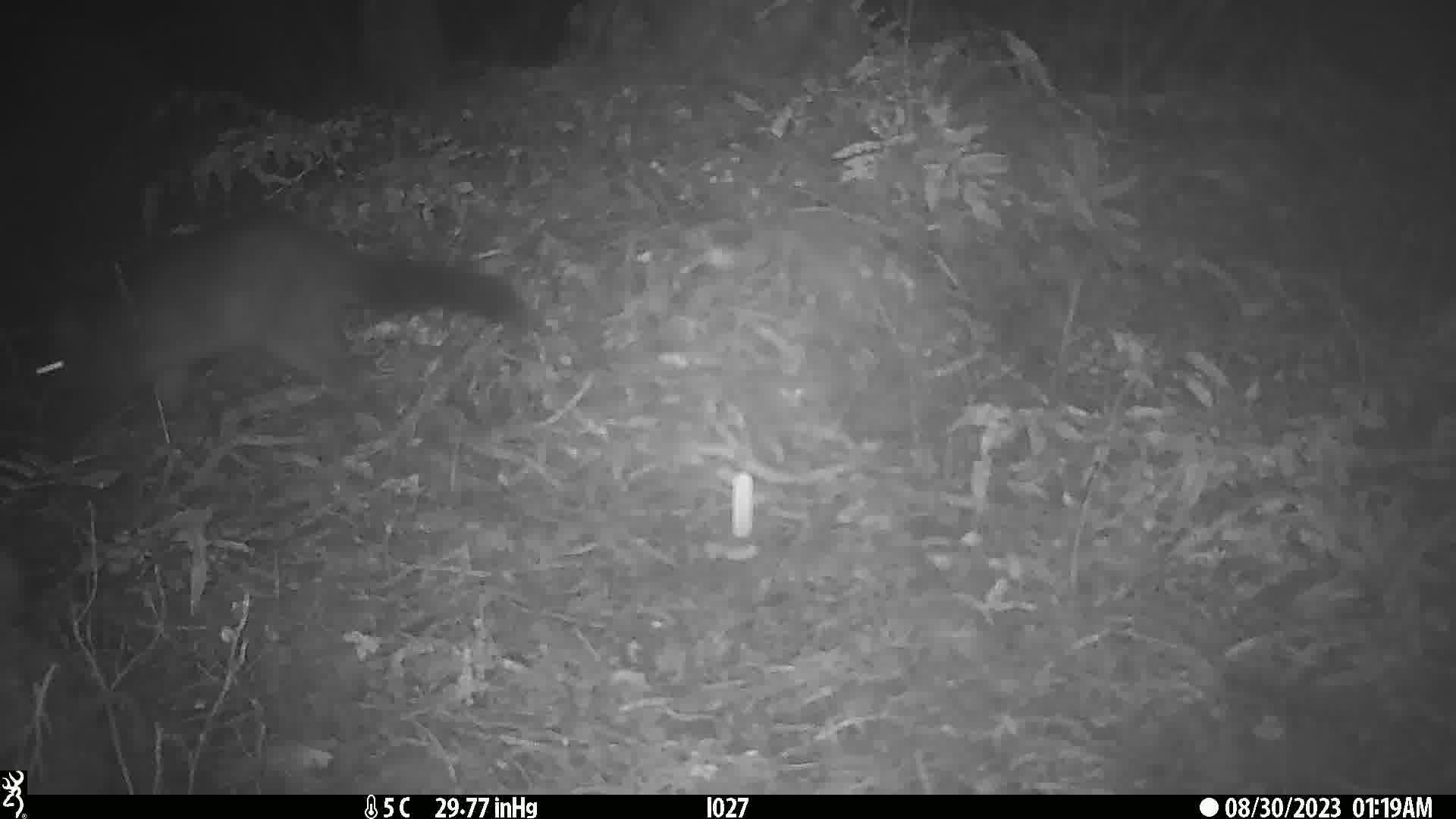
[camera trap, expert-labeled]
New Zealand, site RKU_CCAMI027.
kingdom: Animalia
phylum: Chordata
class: Mammalia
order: Diprotodontia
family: Phalangeridae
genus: Trichosurus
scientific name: Trichosurus vulpecula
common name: common brushtail possum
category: possum